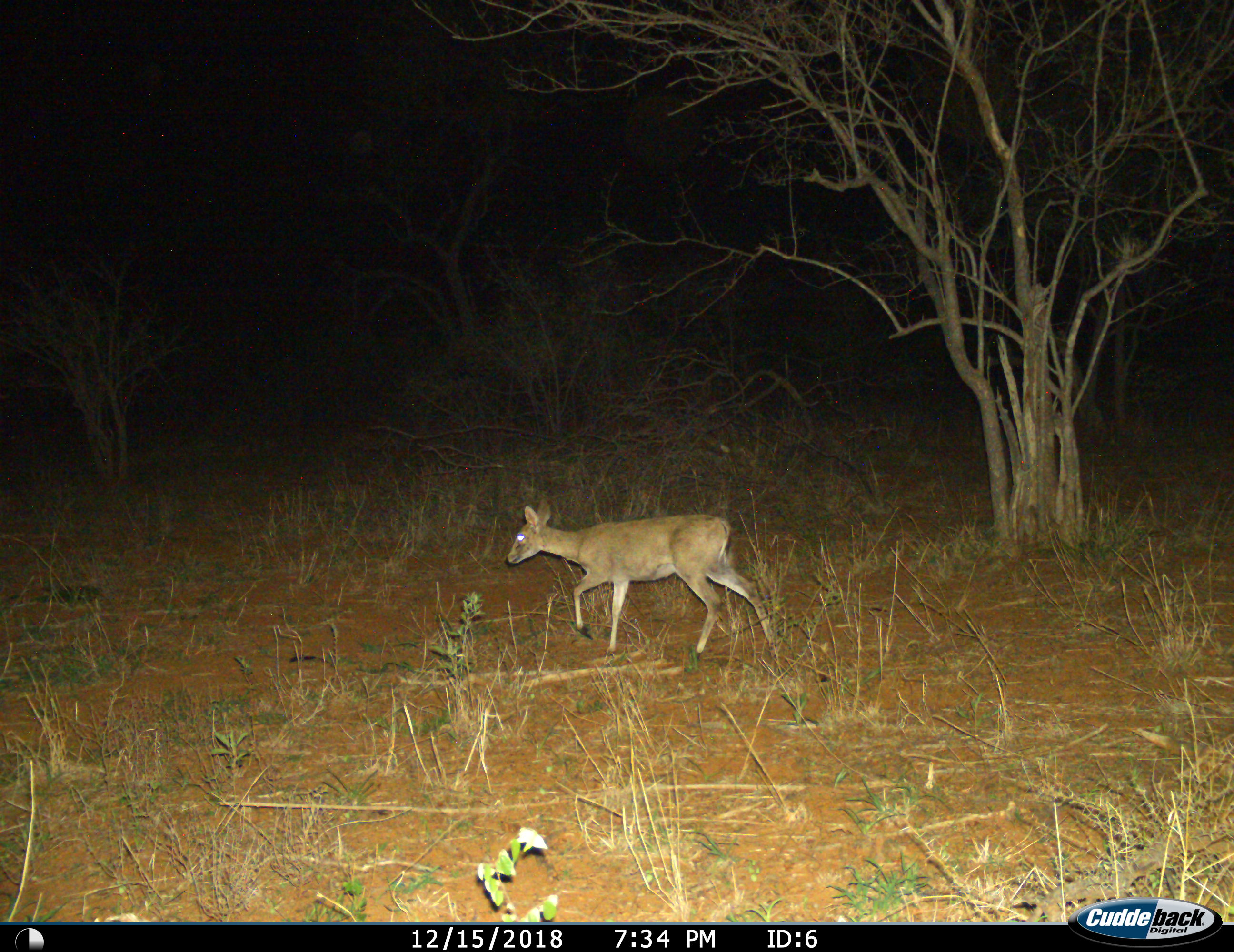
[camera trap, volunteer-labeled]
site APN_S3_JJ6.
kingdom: Animalia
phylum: Chordata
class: Mammalia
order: Artiodactyla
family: Bovidae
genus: Sylvicapra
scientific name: Sylvicapra grimmia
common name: common duiker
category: duikercommongrey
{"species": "duikercommongrey (common duiker) (Sylvicapra grimmia)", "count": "1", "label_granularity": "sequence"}